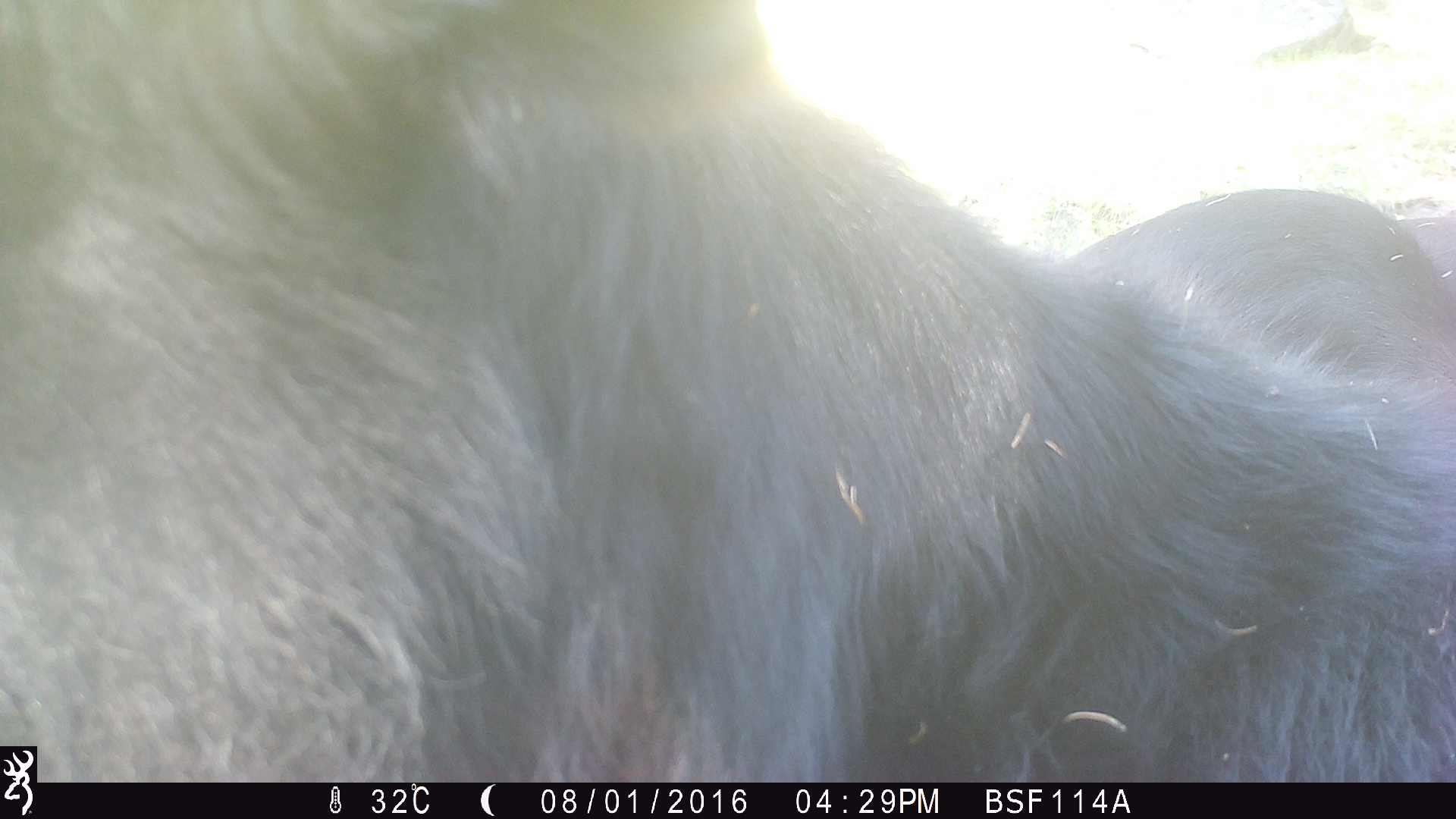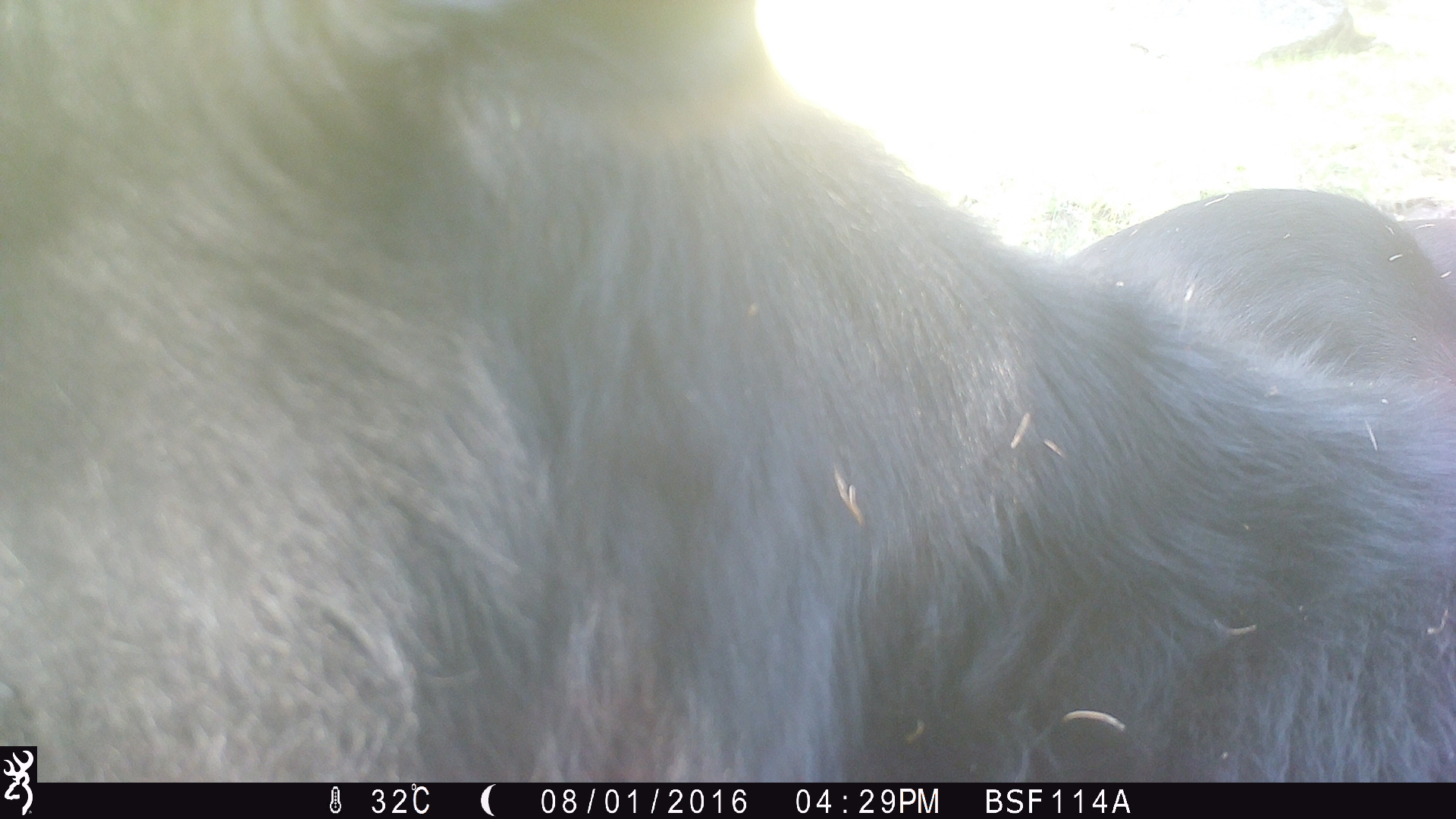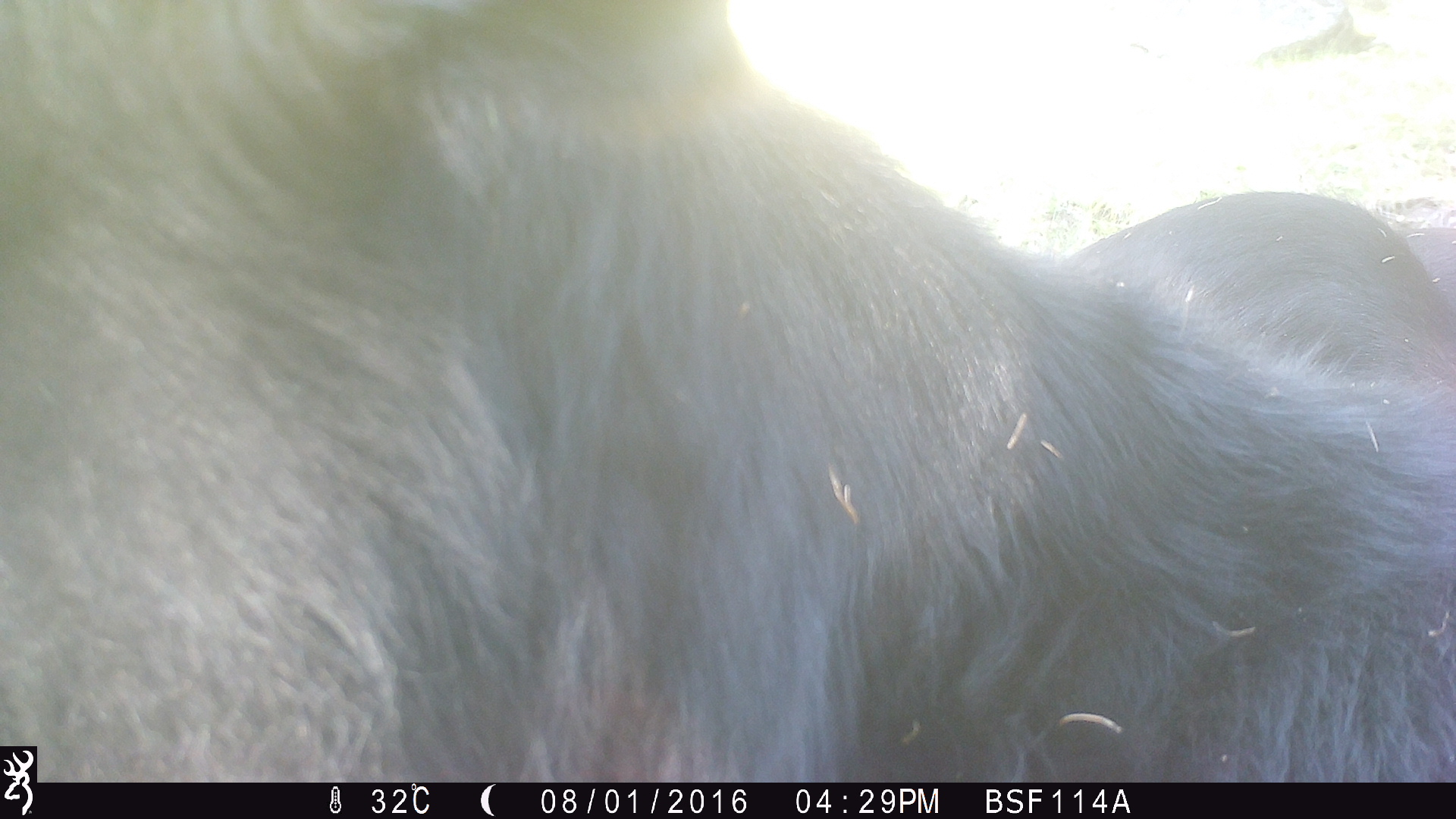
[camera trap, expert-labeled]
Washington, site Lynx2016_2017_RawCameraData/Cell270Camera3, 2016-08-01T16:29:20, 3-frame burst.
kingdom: Animalia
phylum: Chordata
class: Mammalia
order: Artiodactyla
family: Bovidae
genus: Bos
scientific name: Bos taurus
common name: domestic cattle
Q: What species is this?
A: Domestic cattle (Bos taurus).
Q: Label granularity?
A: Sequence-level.